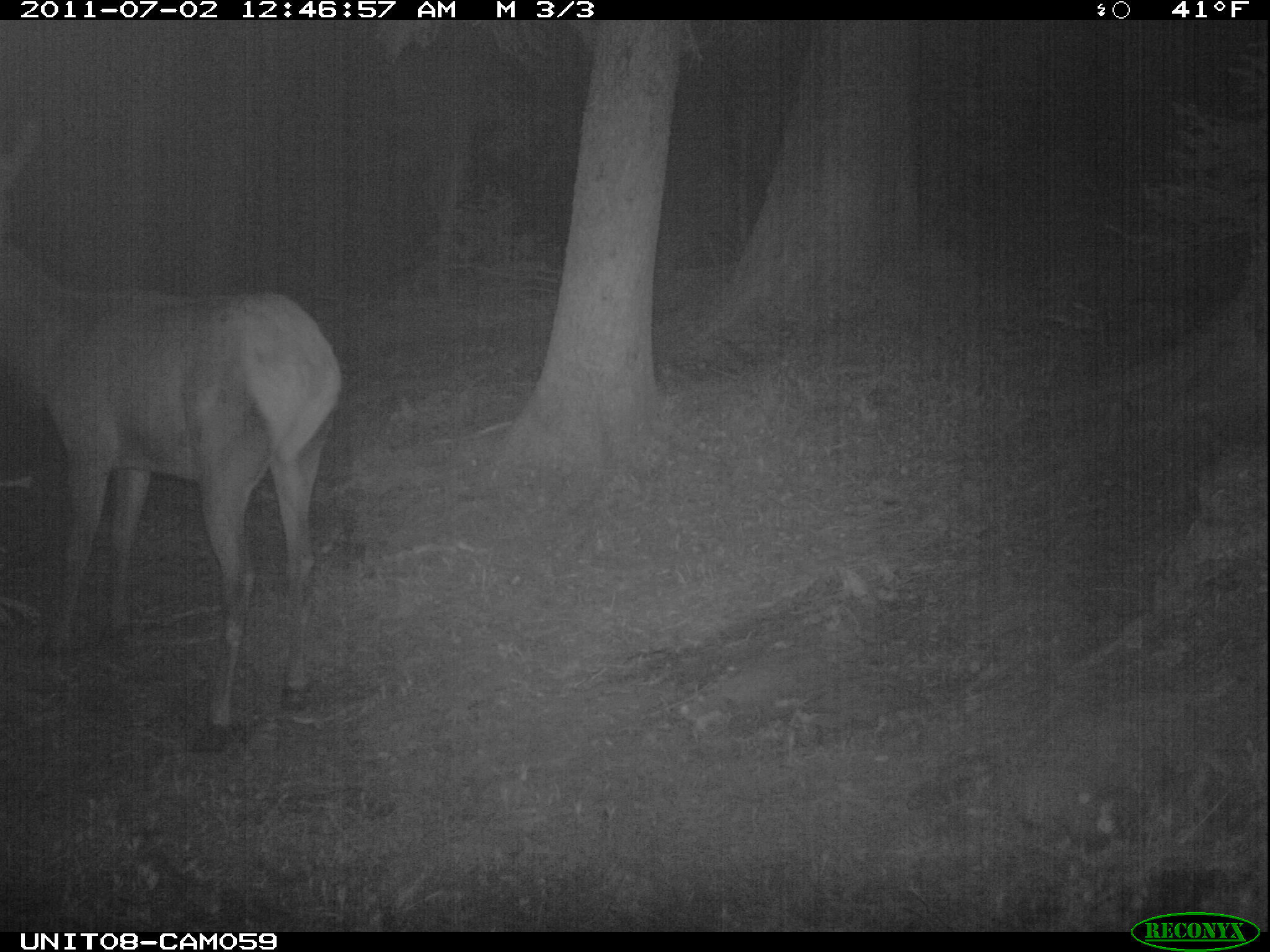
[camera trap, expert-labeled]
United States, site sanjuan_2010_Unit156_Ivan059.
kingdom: Animalia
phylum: Chordata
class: Mammalia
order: Artiodactyla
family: Cervidae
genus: Cervus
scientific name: Cervus elaphus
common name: red deer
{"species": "Cervus elaphus (red deer)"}